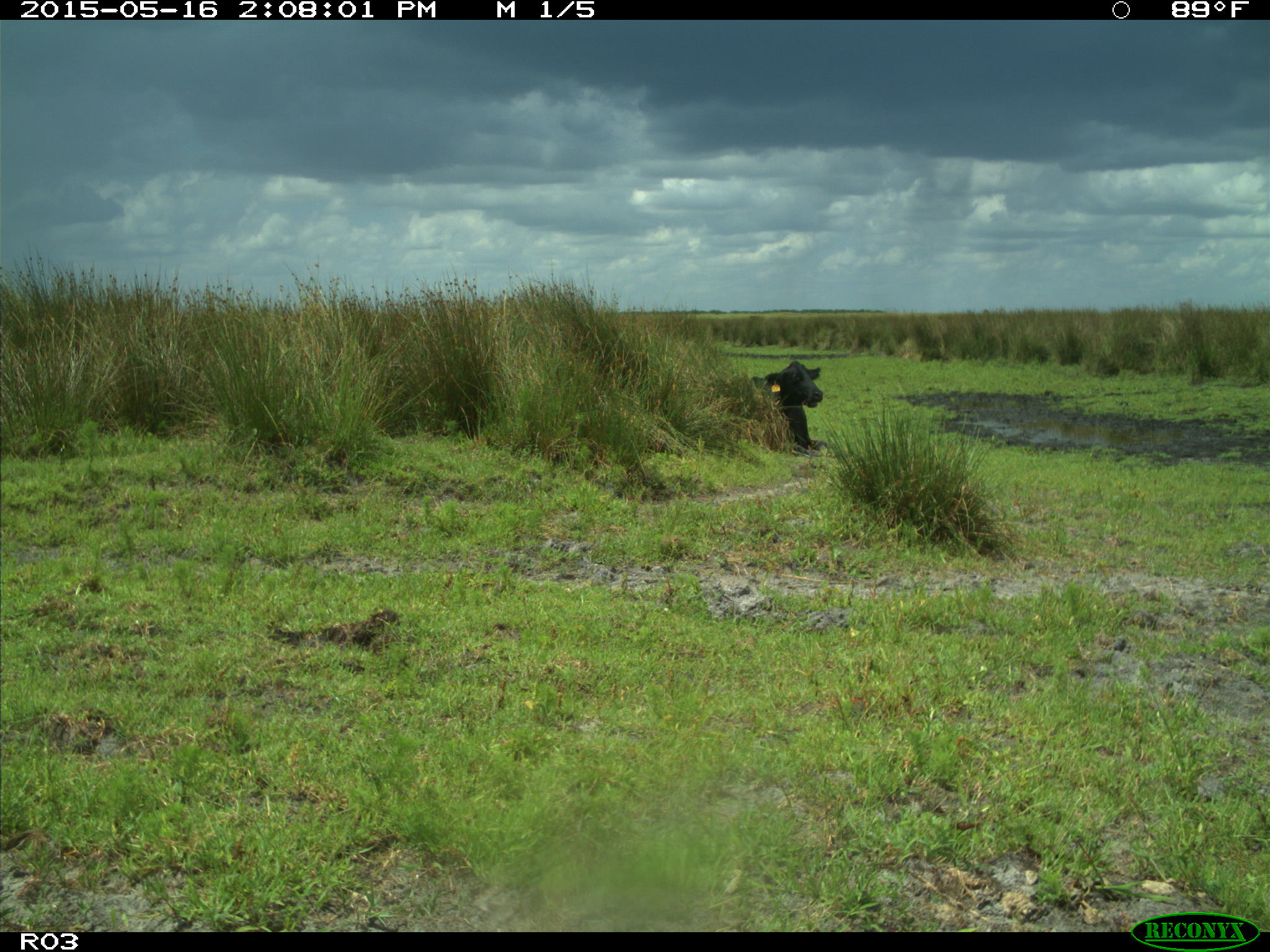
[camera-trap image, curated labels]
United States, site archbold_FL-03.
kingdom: Animalia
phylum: Chordata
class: Mammalia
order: Artiodactyla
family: Bovidae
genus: Bos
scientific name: Bos taurus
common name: domestic cow